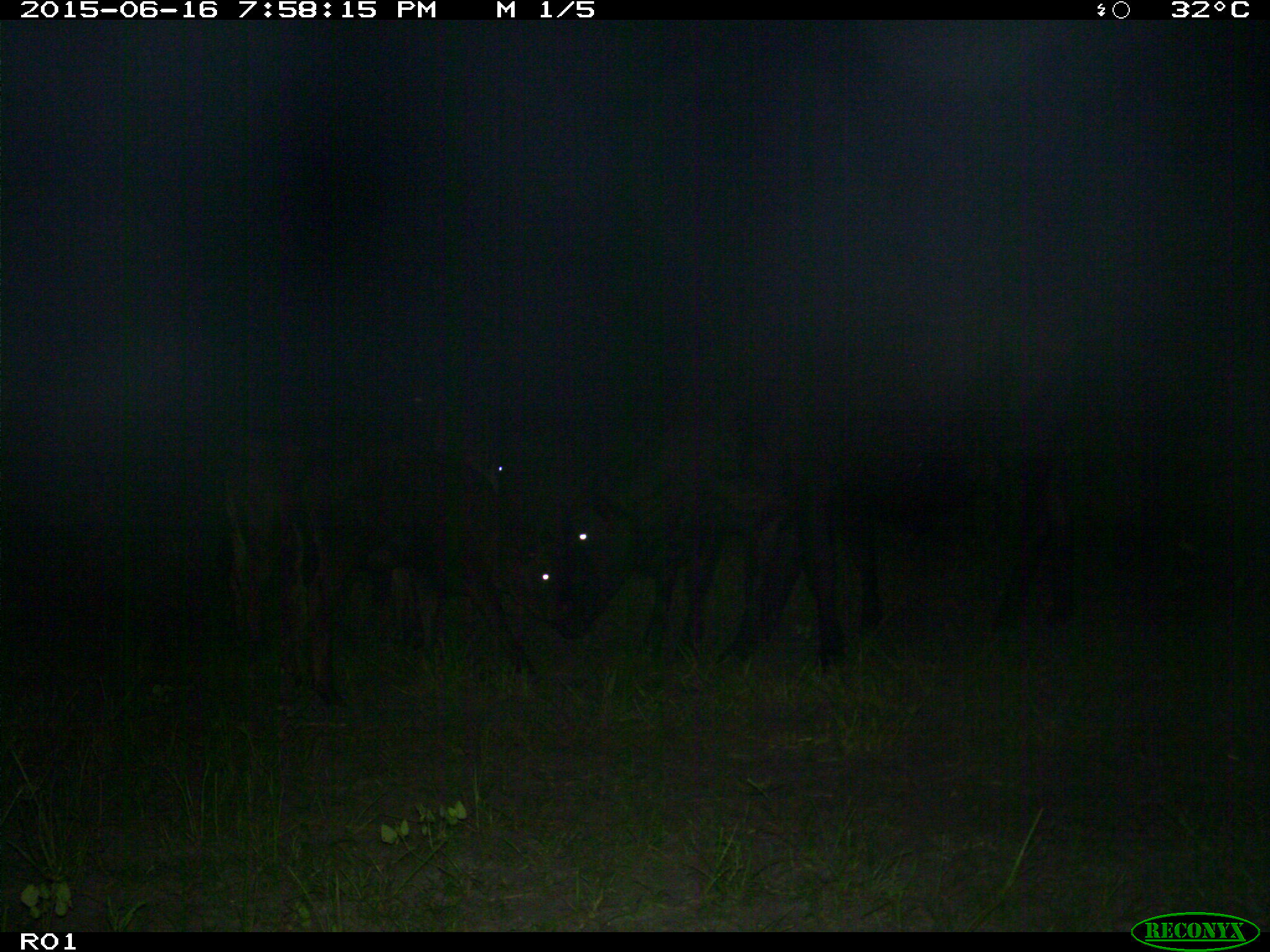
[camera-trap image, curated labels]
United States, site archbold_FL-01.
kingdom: Animalia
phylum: Chordata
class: Mammalia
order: Artiodactyla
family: Bovidae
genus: Bos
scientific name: Bos taurus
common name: domestic cow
Bos taurus (domestic cow).